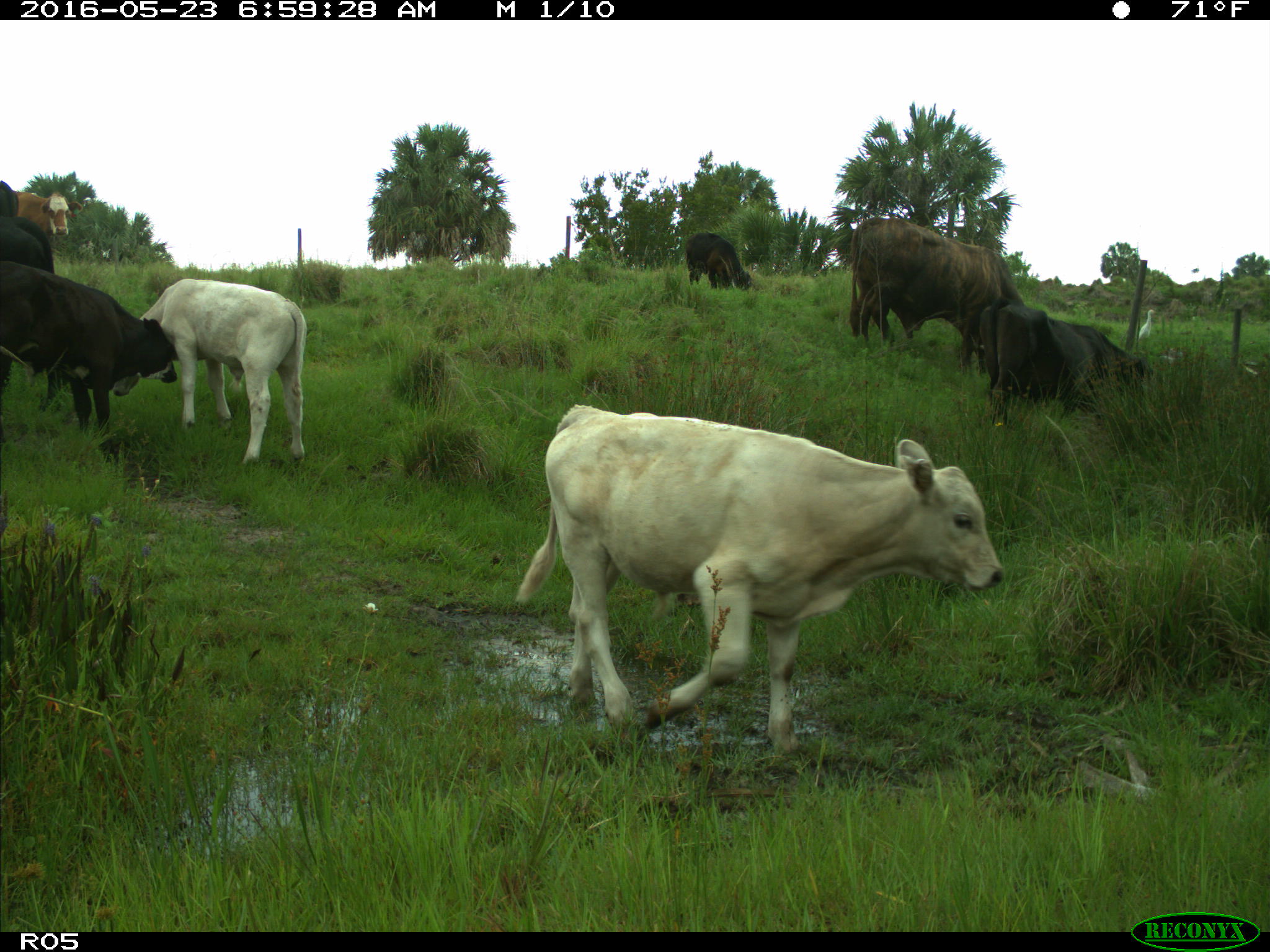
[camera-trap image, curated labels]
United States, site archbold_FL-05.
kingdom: Animalia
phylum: Chordata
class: Mammalia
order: Artiodactyla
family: Bovidae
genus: Bos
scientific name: Bos taurus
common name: domestic cow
Bos taurus (domestic cow).